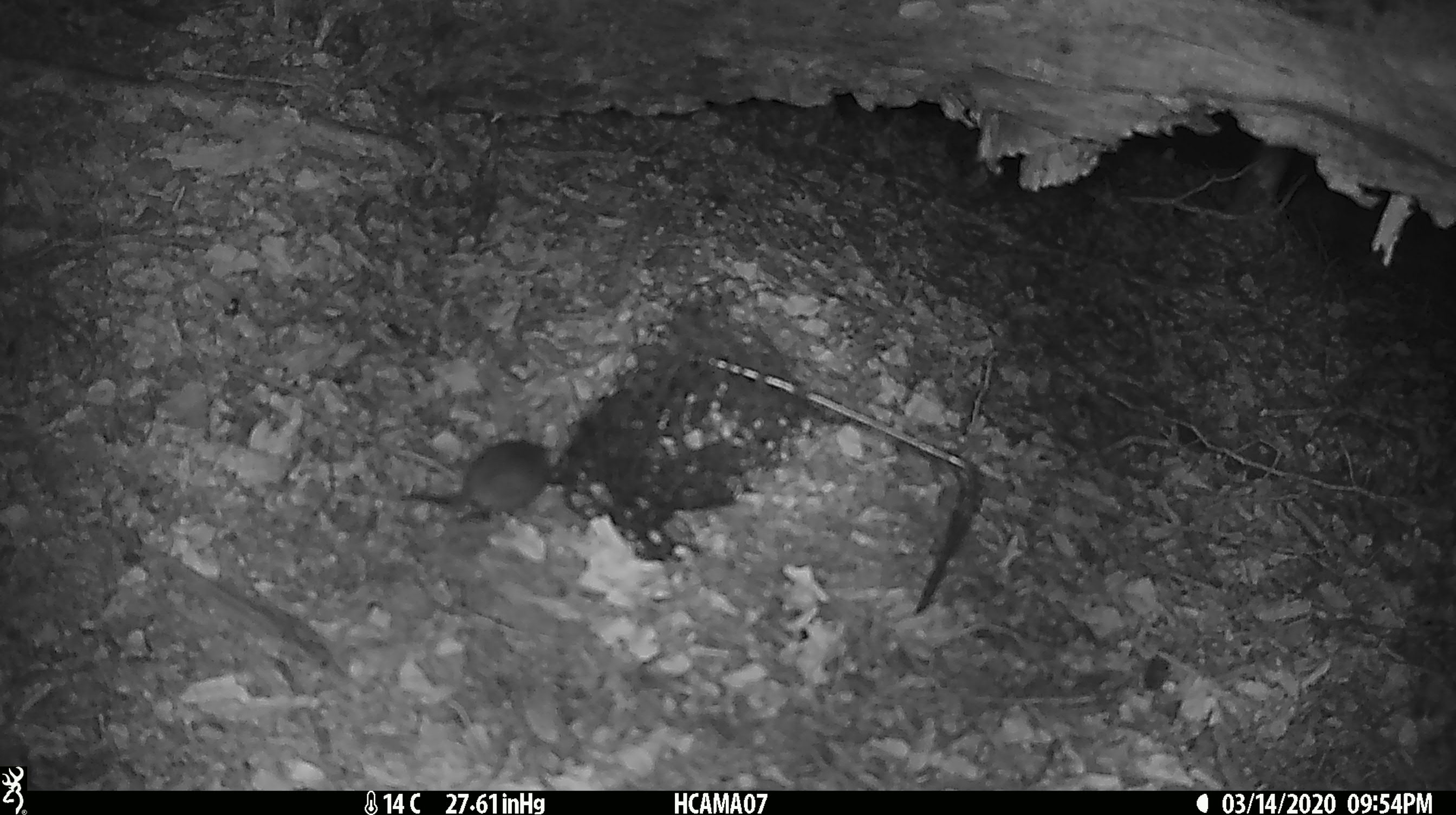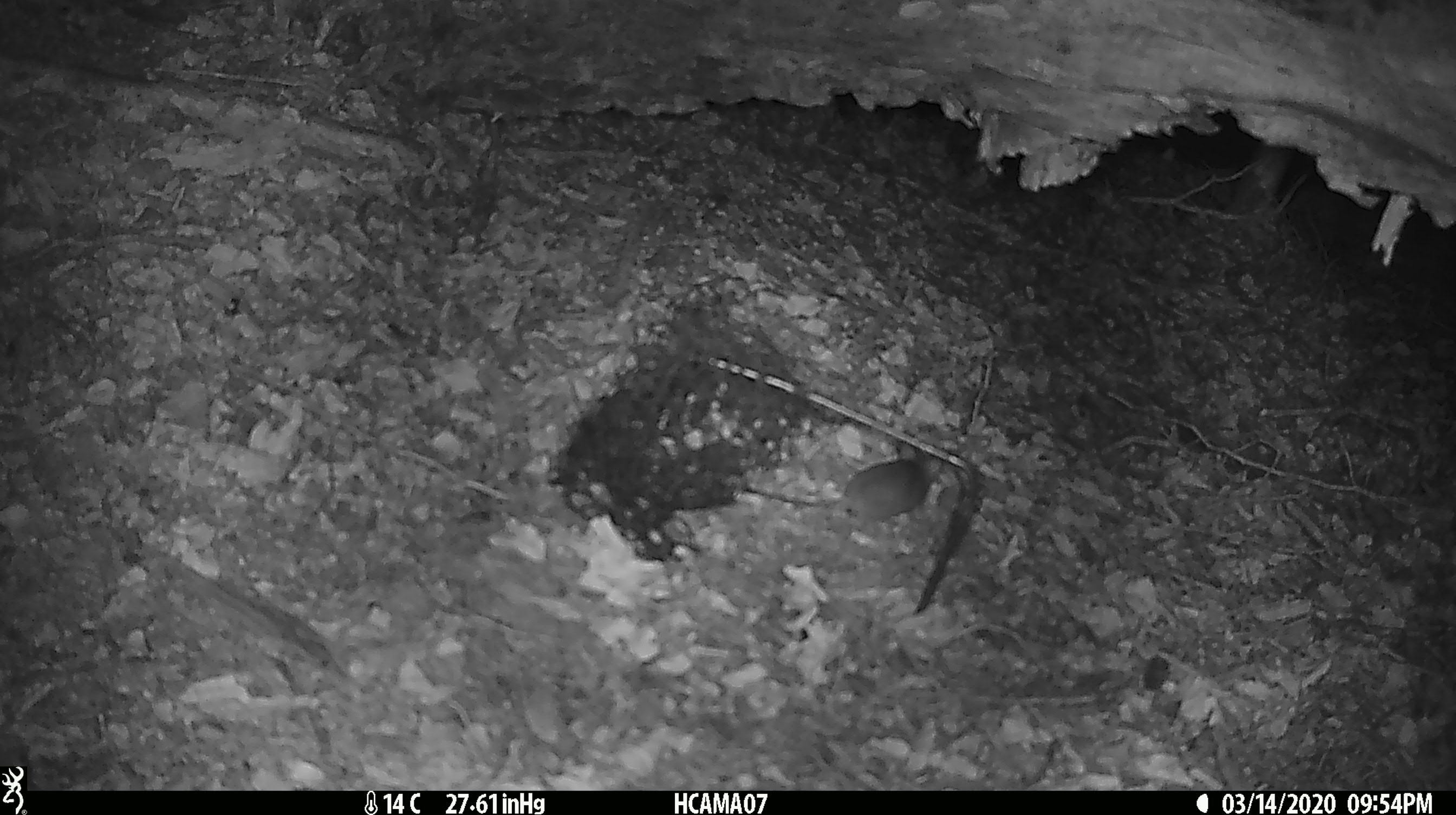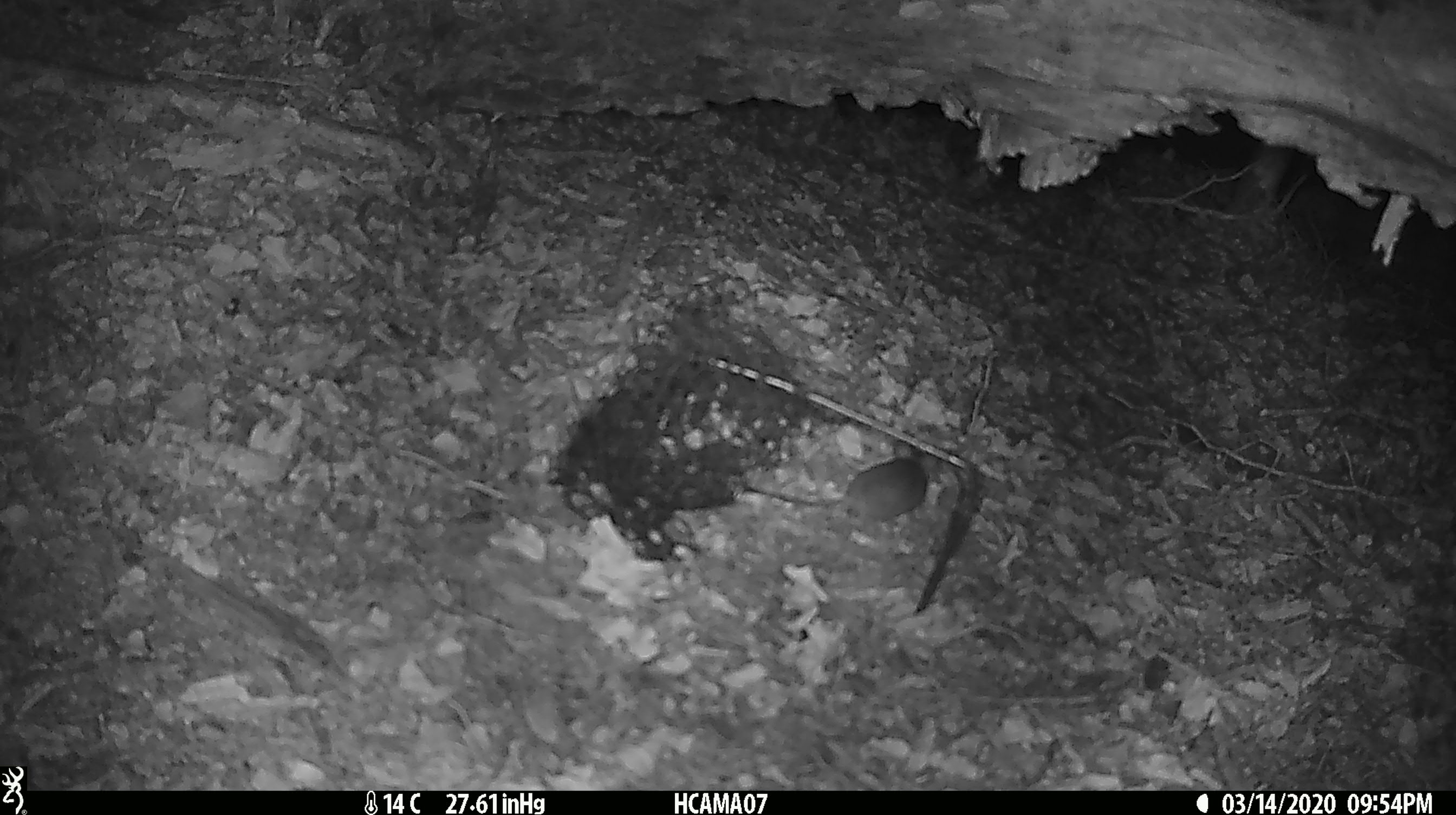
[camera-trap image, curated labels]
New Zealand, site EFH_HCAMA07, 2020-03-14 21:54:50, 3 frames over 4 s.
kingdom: Animalia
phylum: Chordata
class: Mammalia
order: Rodentia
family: Muridae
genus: Mus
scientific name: Mus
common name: mouse